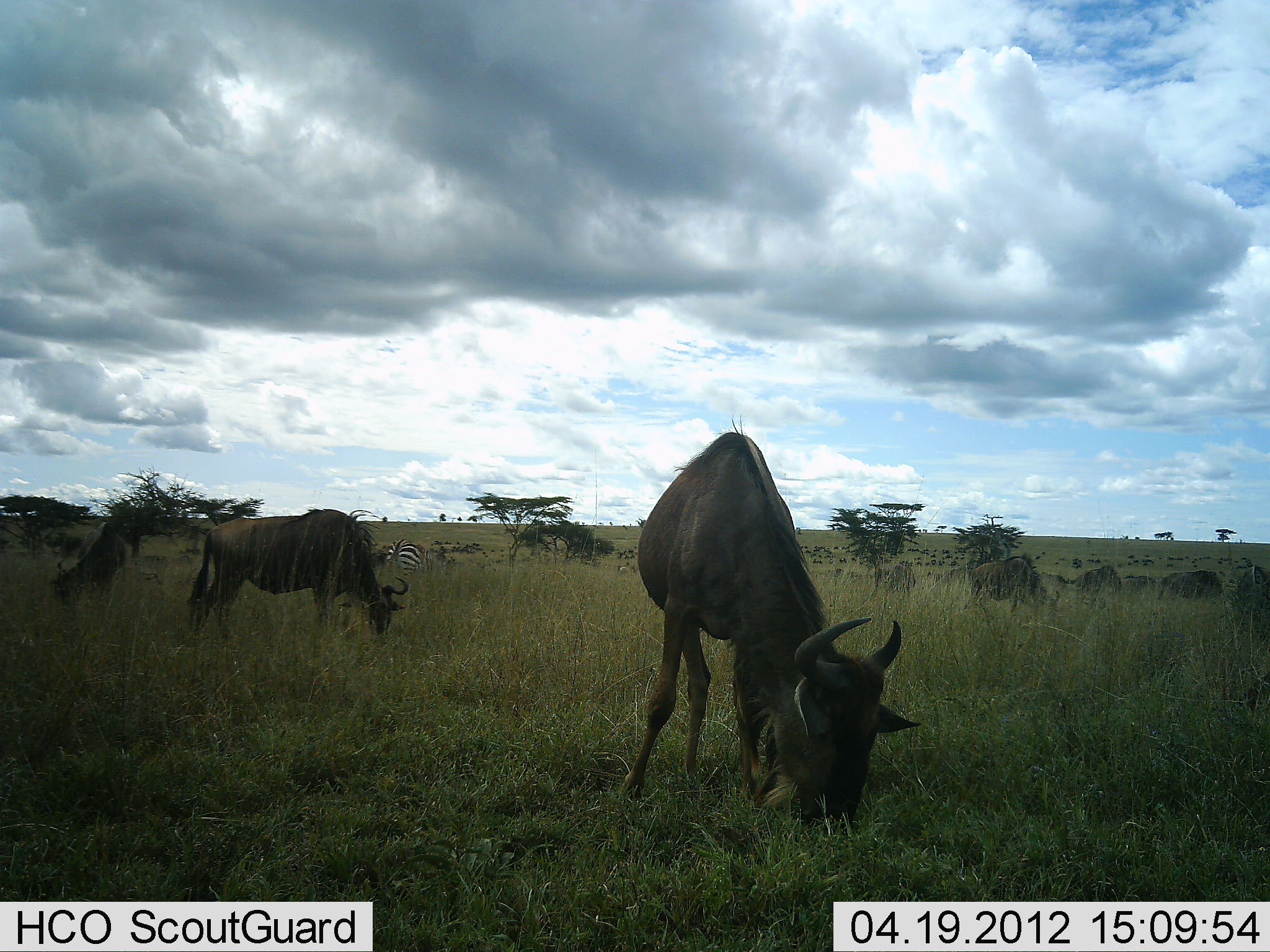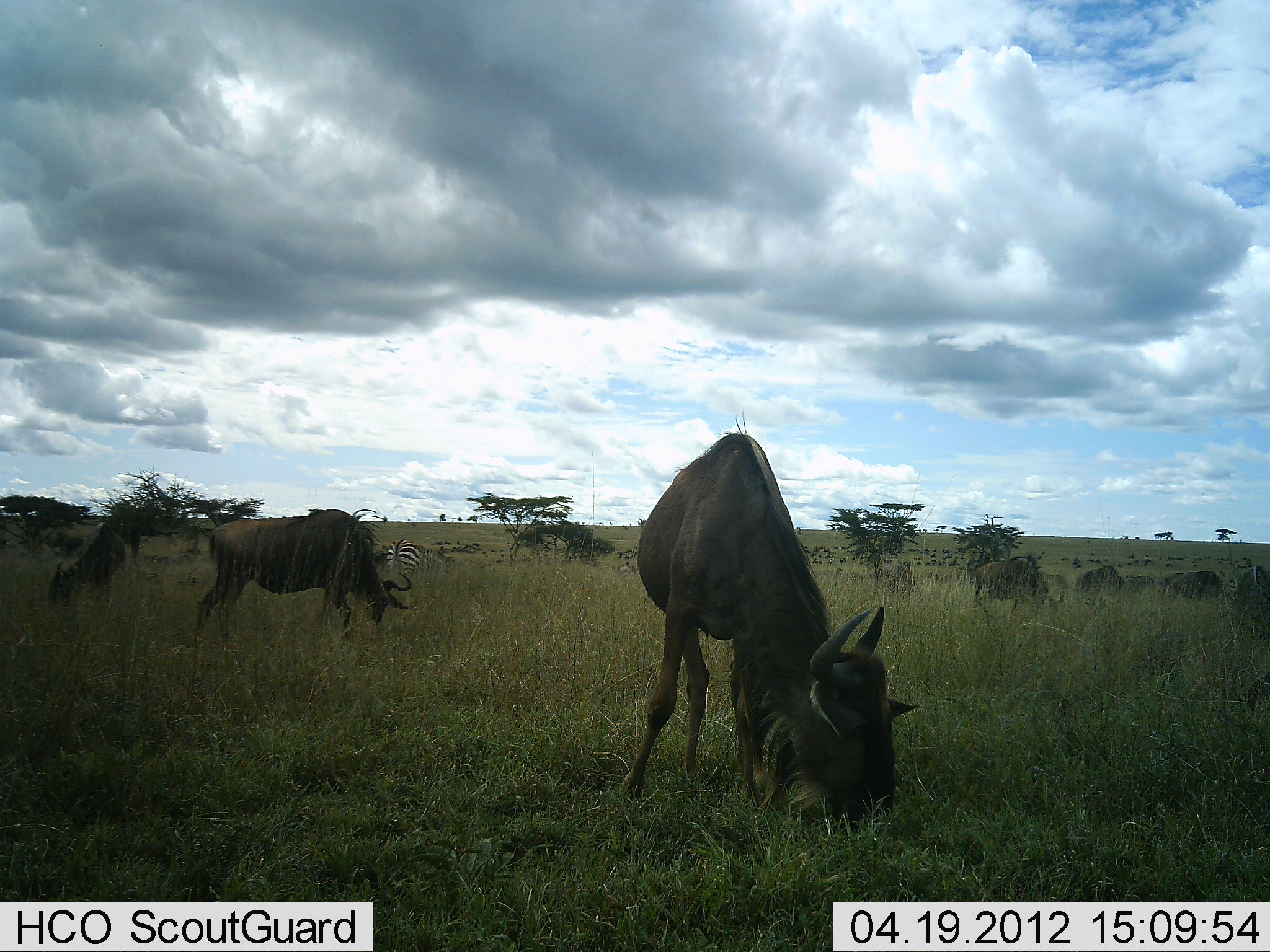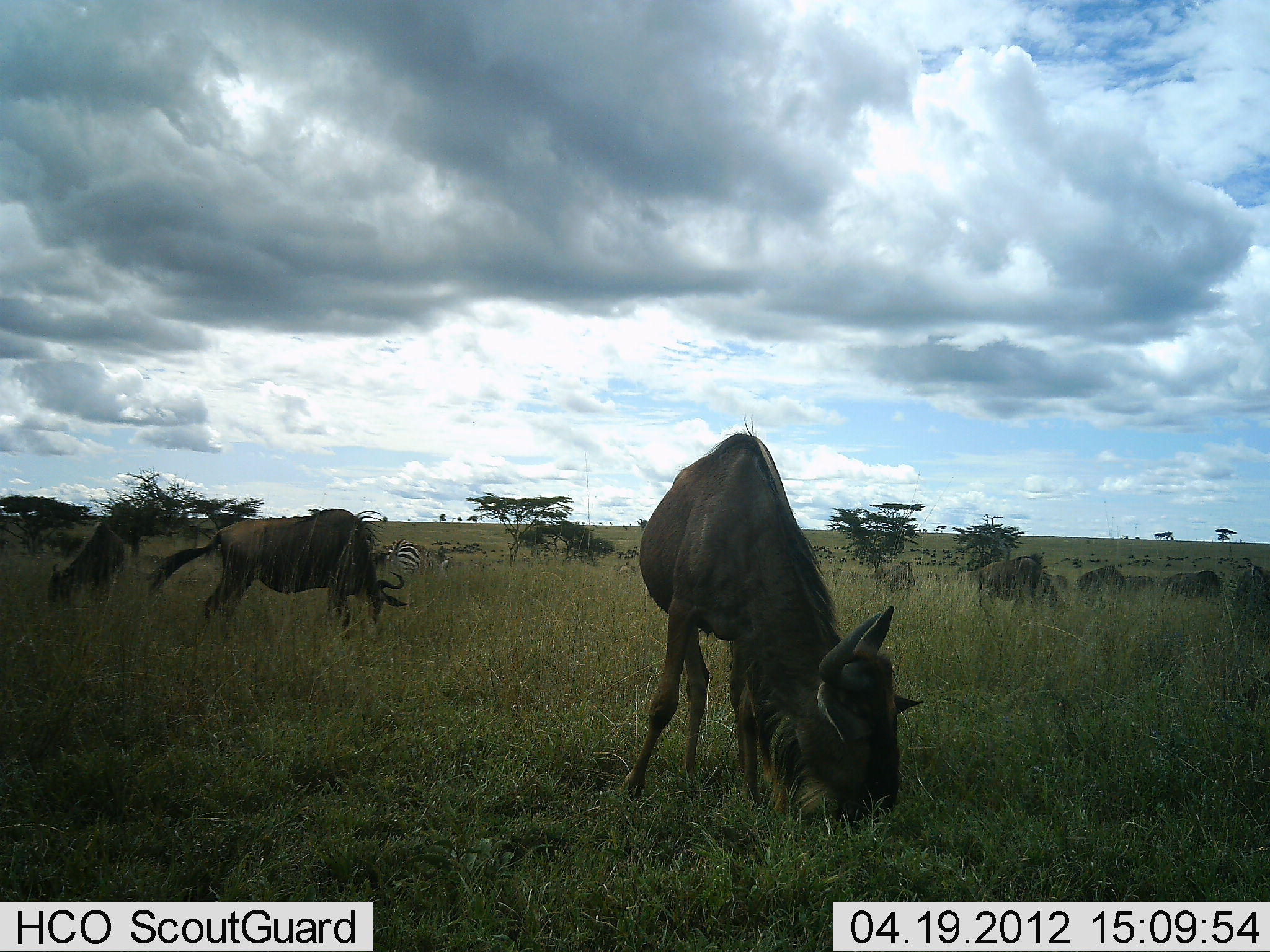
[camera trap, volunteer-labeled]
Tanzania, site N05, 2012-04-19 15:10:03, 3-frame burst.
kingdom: Animalia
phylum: Chordata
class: Mammalia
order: Artiodactyla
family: Bovidae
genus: Connochaetes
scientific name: Connochaetes taurinus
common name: blue wildebeest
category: wildebeest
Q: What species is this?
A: Wildebeest (blue wildebeest) (Connochaetes taurinus).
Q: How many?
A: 10.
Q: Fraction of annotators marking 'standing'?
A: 43%.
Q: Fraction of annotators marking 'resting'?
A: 0%.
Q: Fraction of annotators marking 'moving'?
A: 21%.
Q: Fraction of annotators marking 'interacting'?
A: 0%.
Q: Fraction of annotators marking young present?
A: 0%.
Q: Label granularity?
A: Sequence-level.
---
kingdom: Animalia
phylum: Chordata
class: Mammalia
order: Perissodactyla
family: Equidae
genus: Equus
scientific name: Equus quagga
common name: plains zebra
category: zebra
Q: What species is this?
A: Zebra (plains zebra) (Equus quagga).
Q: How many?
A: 1.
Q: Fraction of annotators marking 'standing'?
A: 50%.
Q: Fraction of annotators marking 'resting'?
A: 0%.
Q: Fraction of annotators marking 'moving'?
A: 0%.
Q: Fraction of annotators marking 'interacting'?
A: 0%.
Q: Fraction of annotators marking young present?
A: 0%.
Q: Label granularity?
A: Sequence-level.